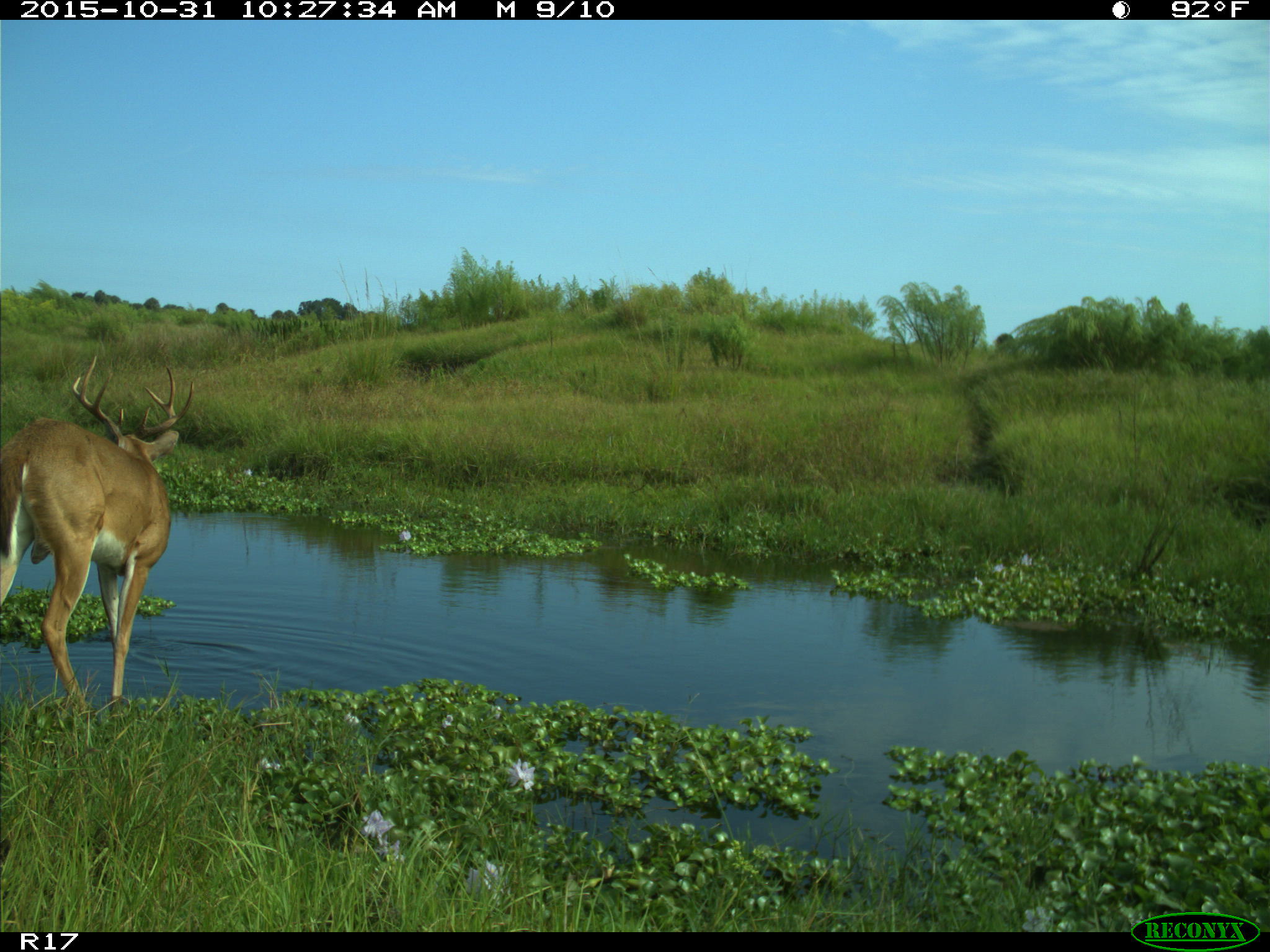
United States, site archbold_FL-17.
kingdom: Animalia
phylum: Chordata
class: Mammalia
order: Artiodactyla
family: Cervidae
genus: Odocoileus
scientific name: Odocoileus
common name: deer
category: unidentified deer